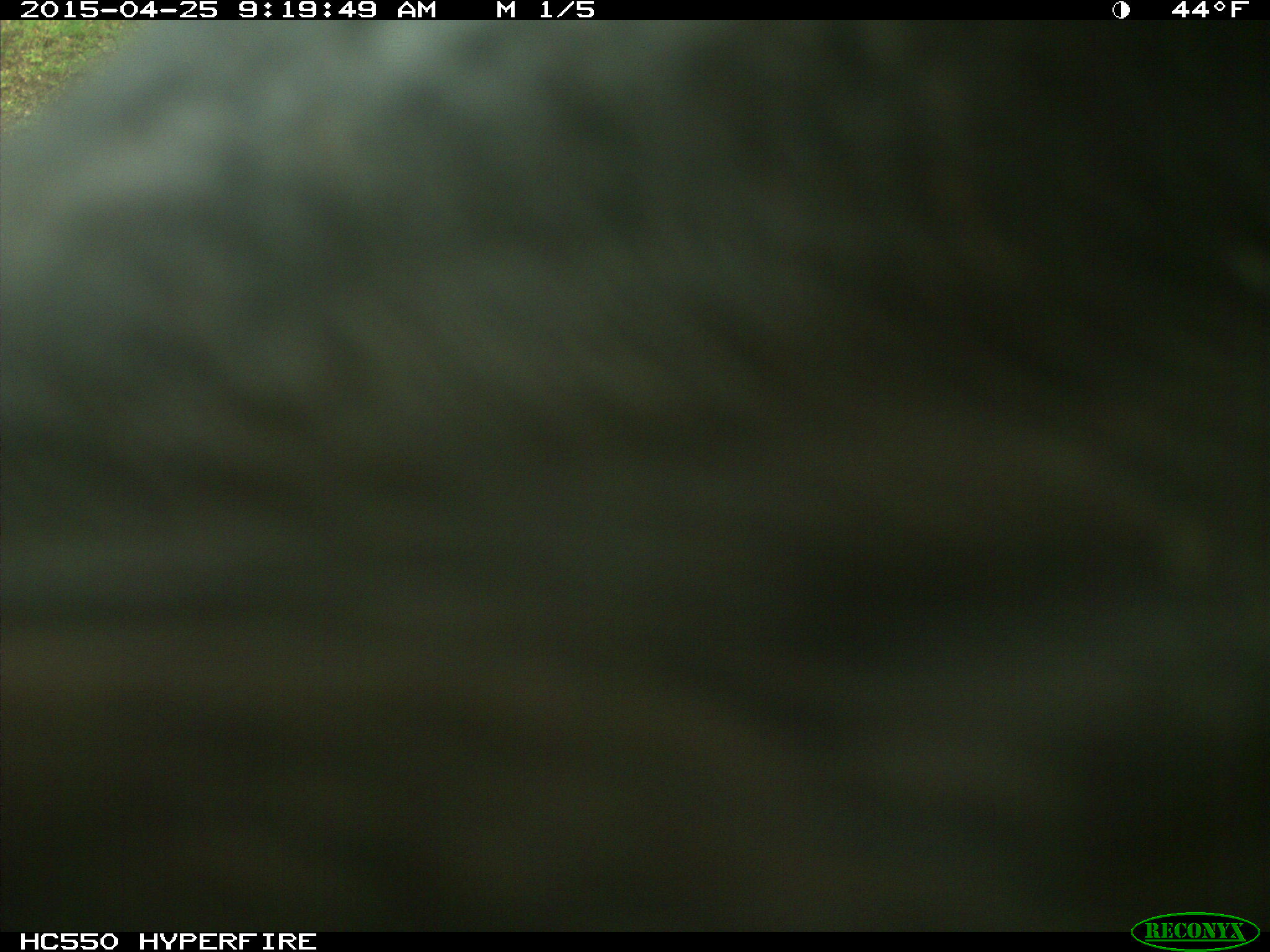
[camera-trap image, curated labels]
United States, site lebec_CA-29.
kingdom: Animalia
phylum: Chordata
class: Mammalia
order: Artiodactyla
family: Bovidae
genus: Bos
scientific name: Bos taurus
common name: domestic cow